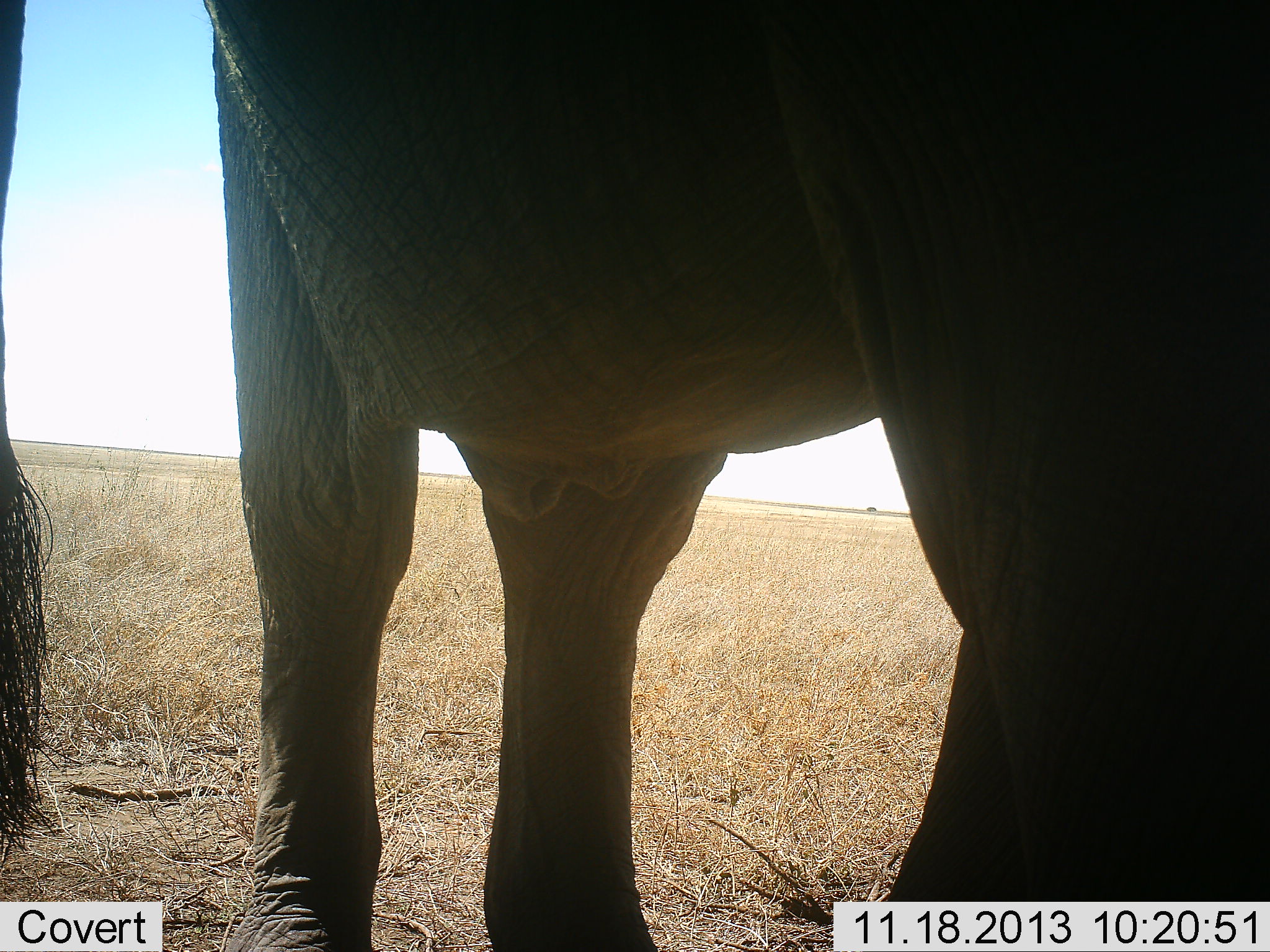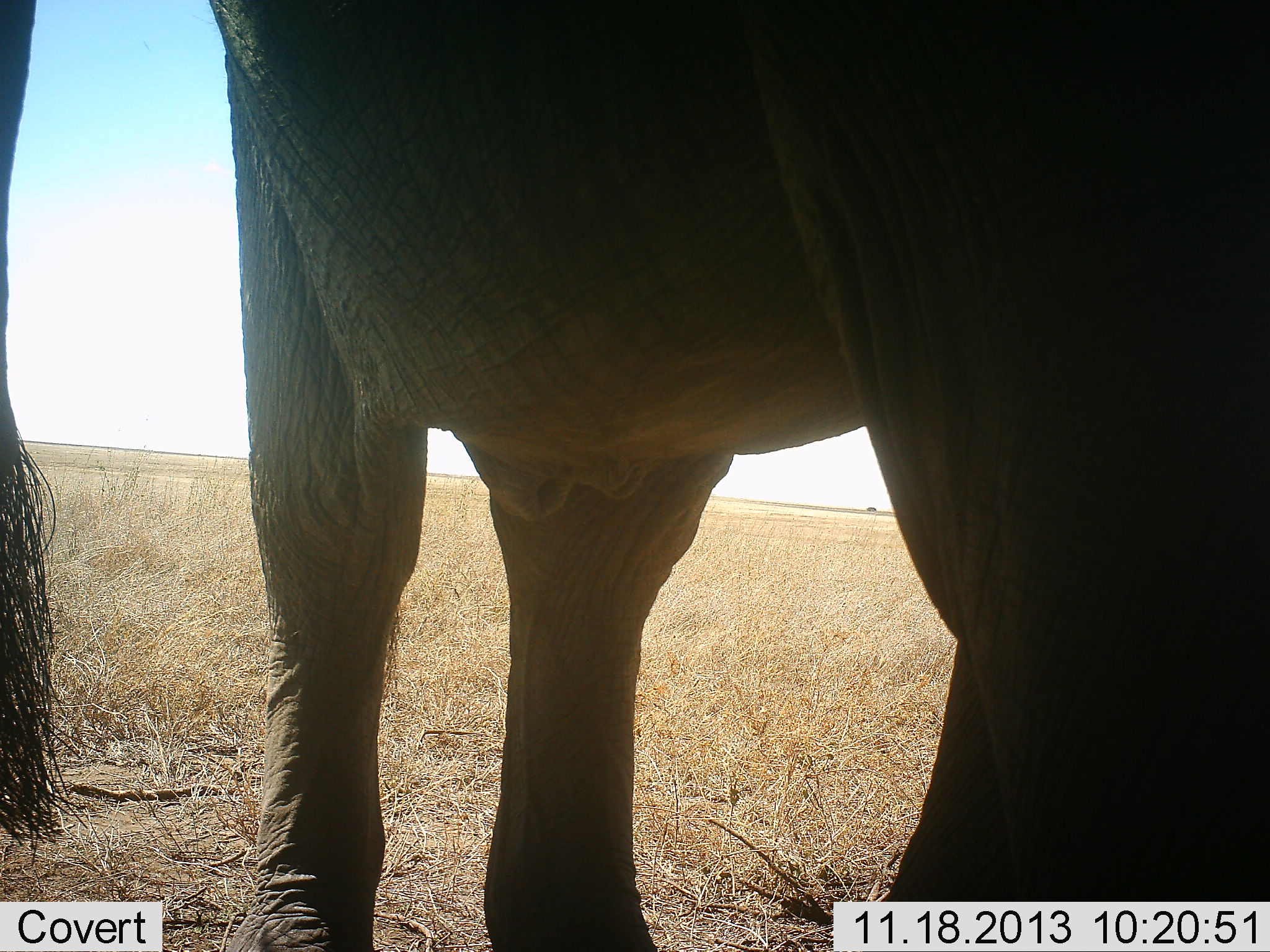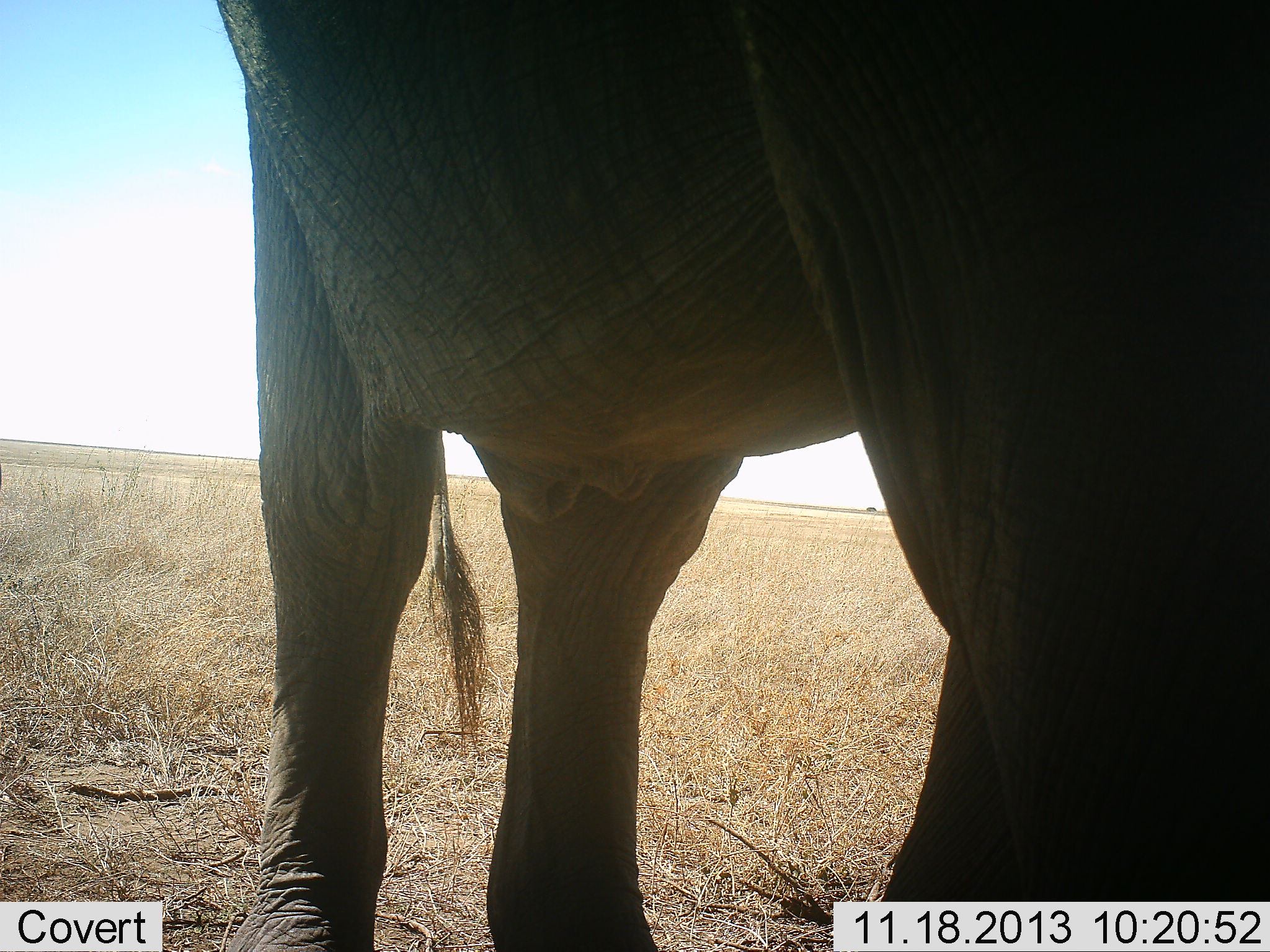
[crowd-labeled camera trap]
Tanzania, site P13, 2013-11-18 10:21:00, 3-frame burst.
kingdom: Animalia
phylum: Chordata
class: Mammalia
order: Proboscidea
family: Elephantidae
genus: Loxodonta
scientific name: Loxodonta africana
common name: african bush elephant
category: elephant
Elephant (african bush elephant) (Loxodonta africana), count 1. Behavior (volunteer vote fractions): standing 100%, resting 0%, moving 0%, interacting 0%. Young present (vote fraction): 0%. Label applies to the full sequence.